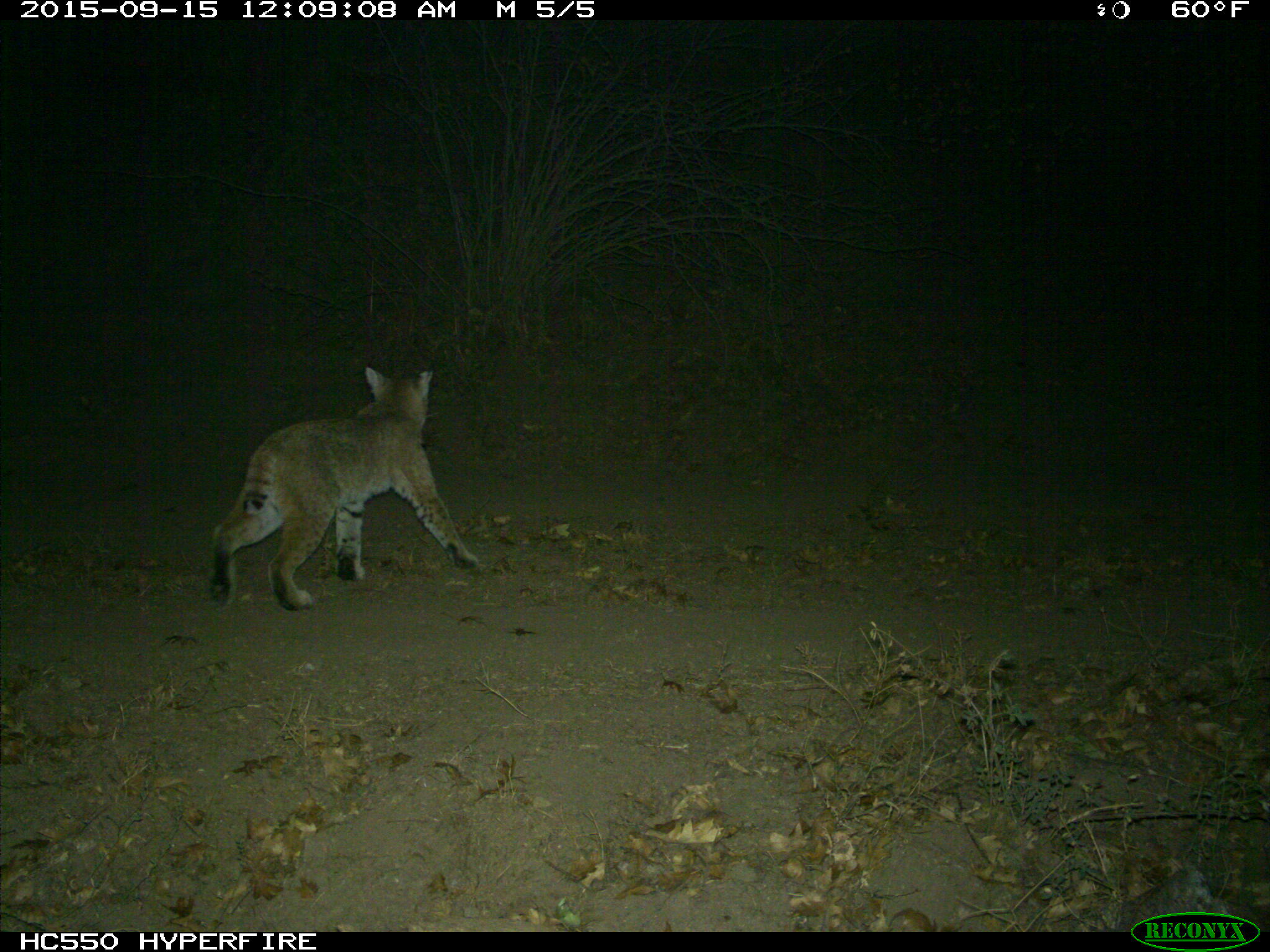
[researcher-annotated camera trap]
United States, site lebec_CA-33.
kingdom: Animalia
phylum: Chordata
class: Mammalia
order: Carnivora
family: Felidae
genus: Lynx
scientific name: Lynx rufus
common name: bobcat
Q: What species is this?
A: Lynx rufus (bobcat).